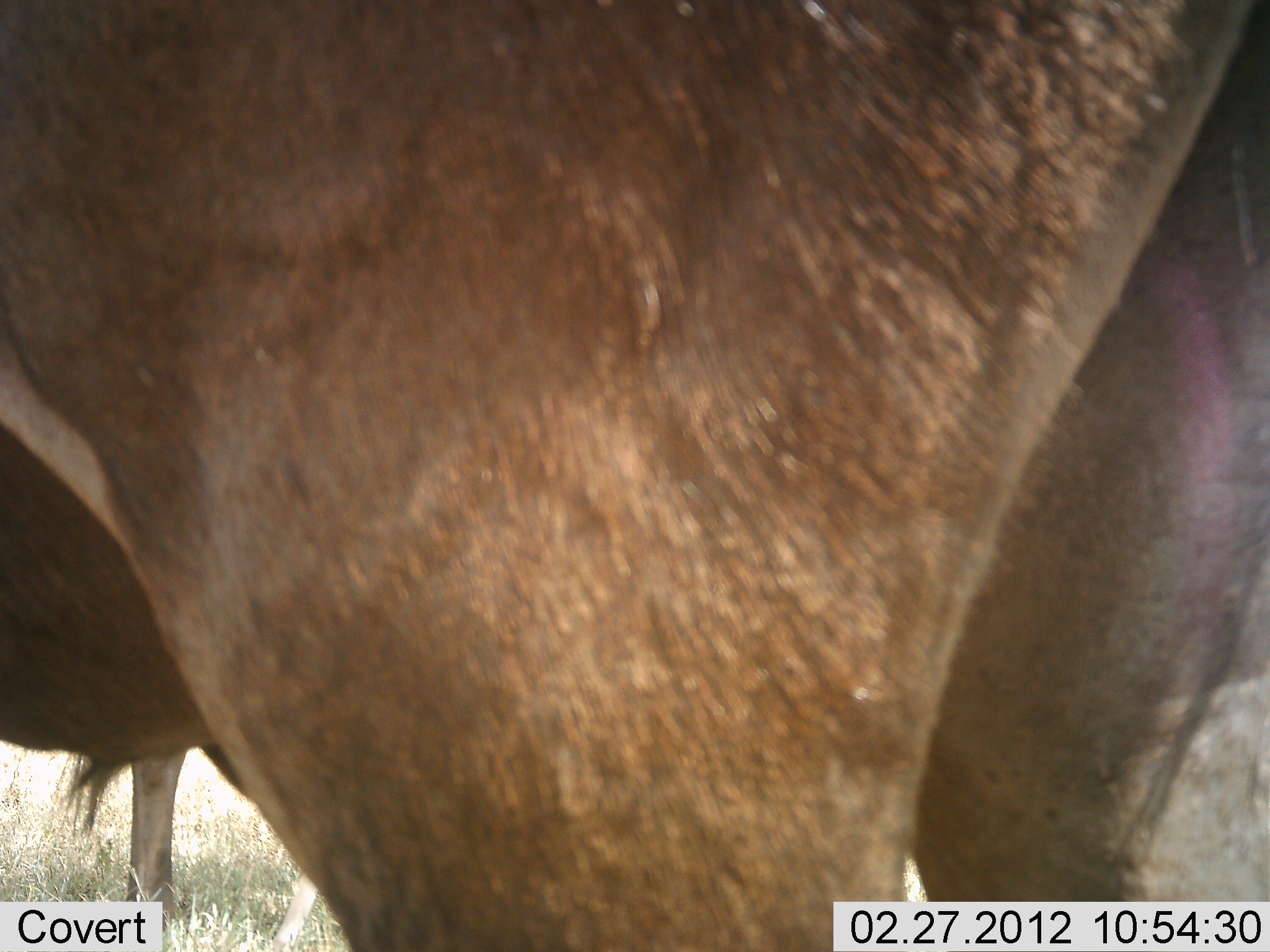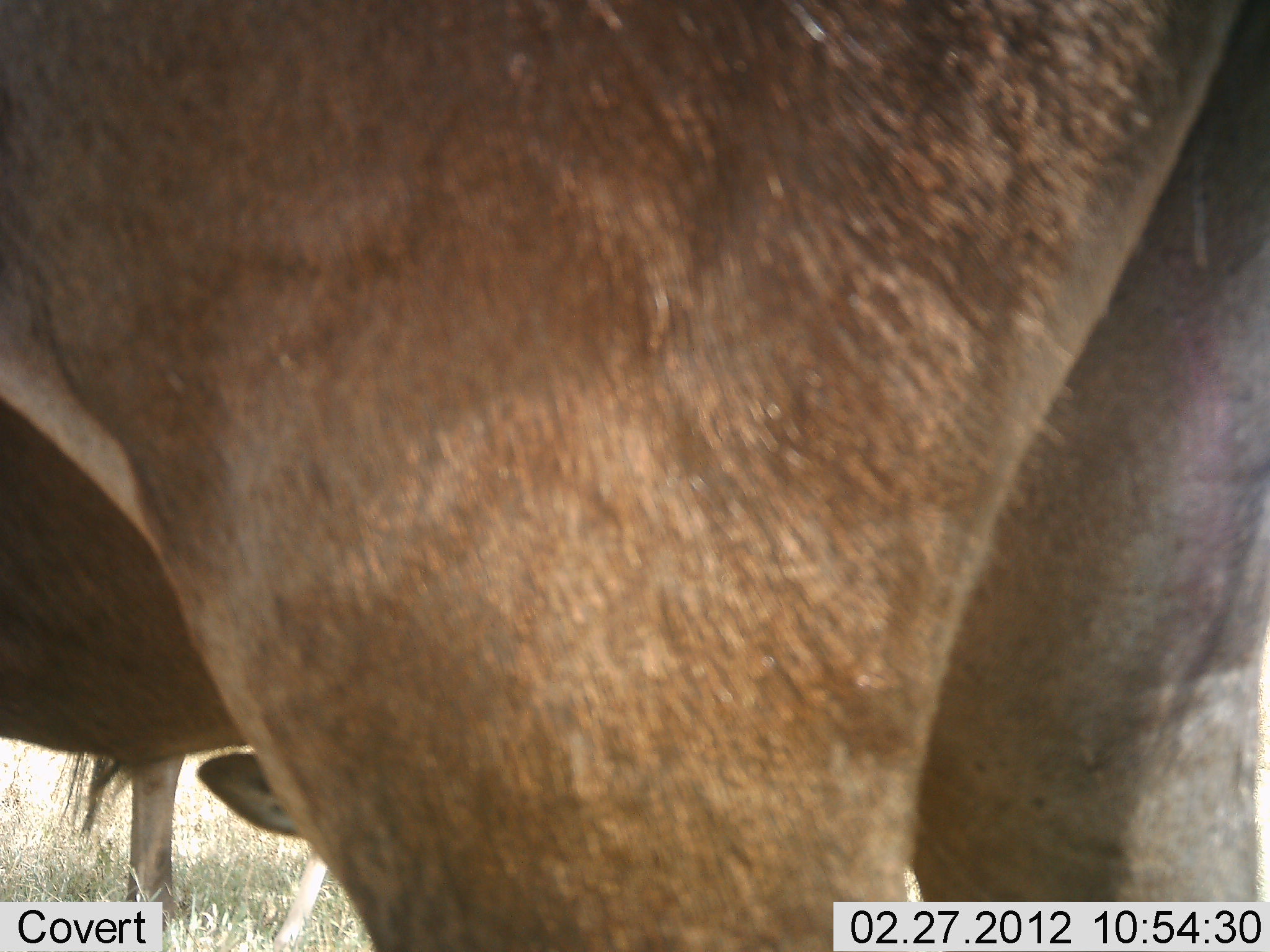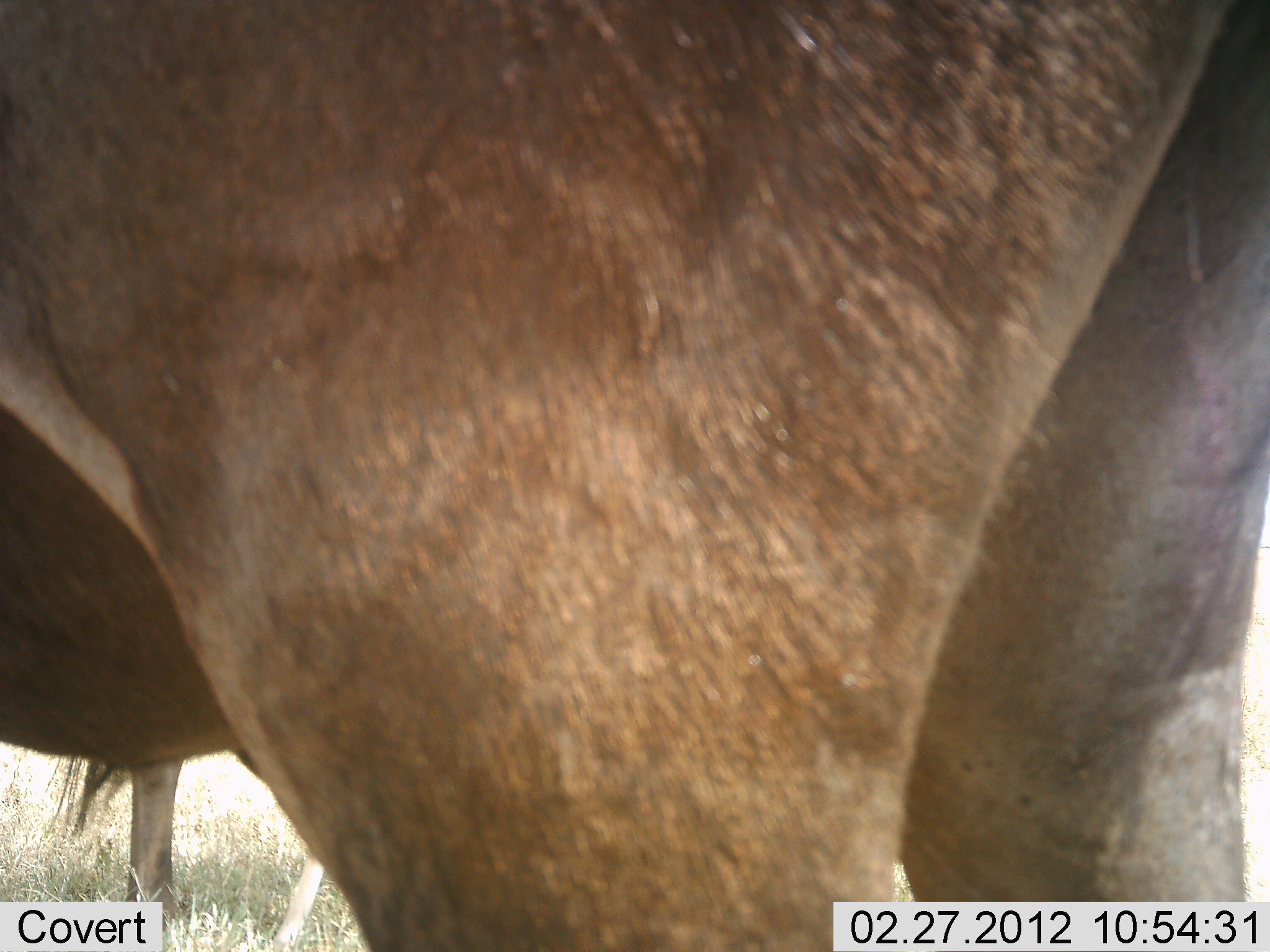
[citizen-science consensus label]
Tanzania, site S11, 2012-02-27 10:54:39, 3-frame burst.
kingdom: Animalia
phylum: Chordata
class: Mammalia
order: Artiodactyla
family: Bovidae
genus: Connochaetes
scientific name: Connochaetes taurinus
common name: blue wildebeest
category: wildebeest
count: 2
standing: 83%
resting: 33%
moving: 0%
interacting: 0%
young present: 33%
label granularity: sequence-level